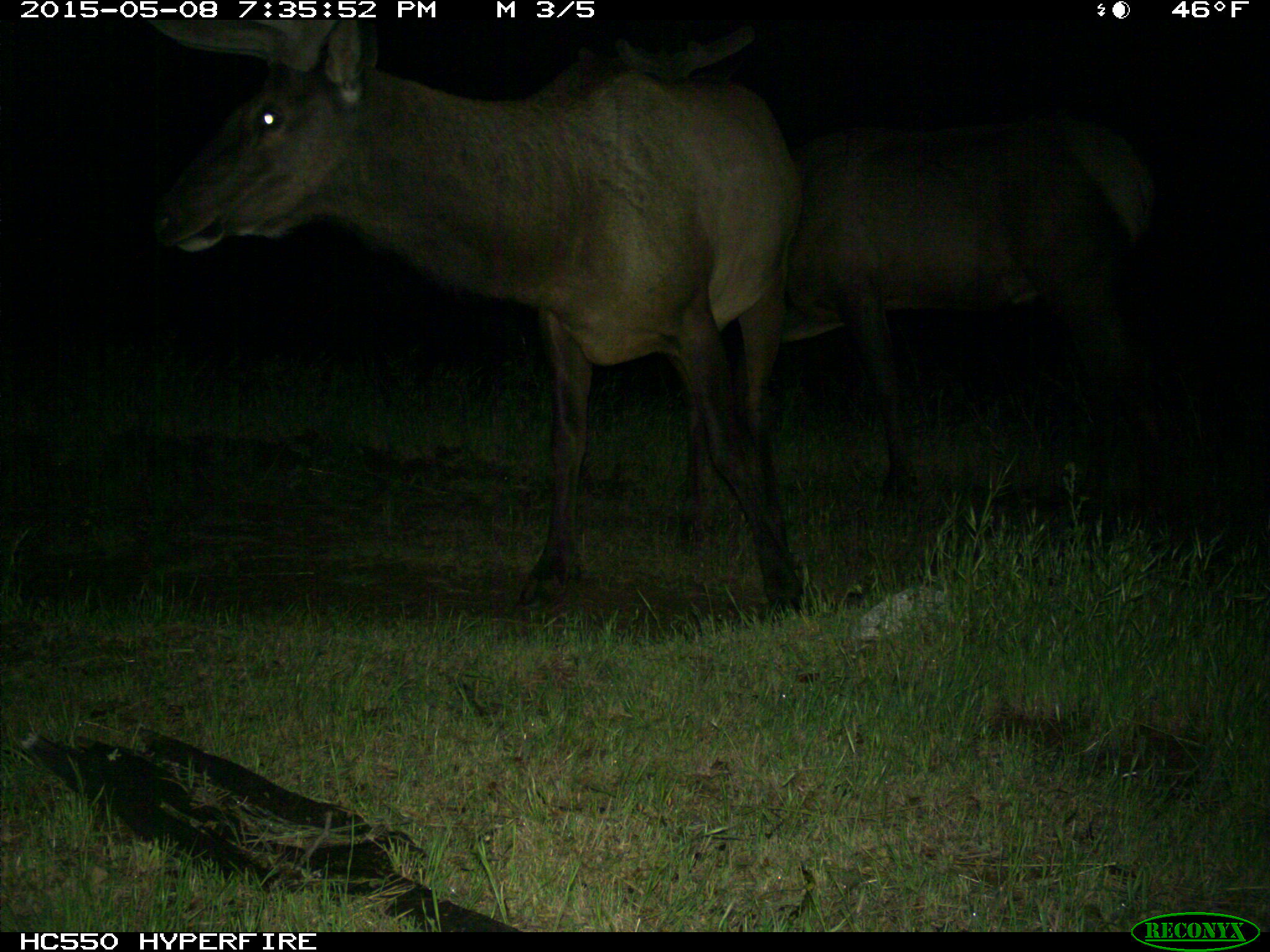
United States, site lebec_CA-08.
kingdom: Animalia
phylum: Chordata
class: Mammalia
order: Artiodactyla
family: Cervidae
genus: Cervus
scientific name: Cervus canadensis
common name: elk